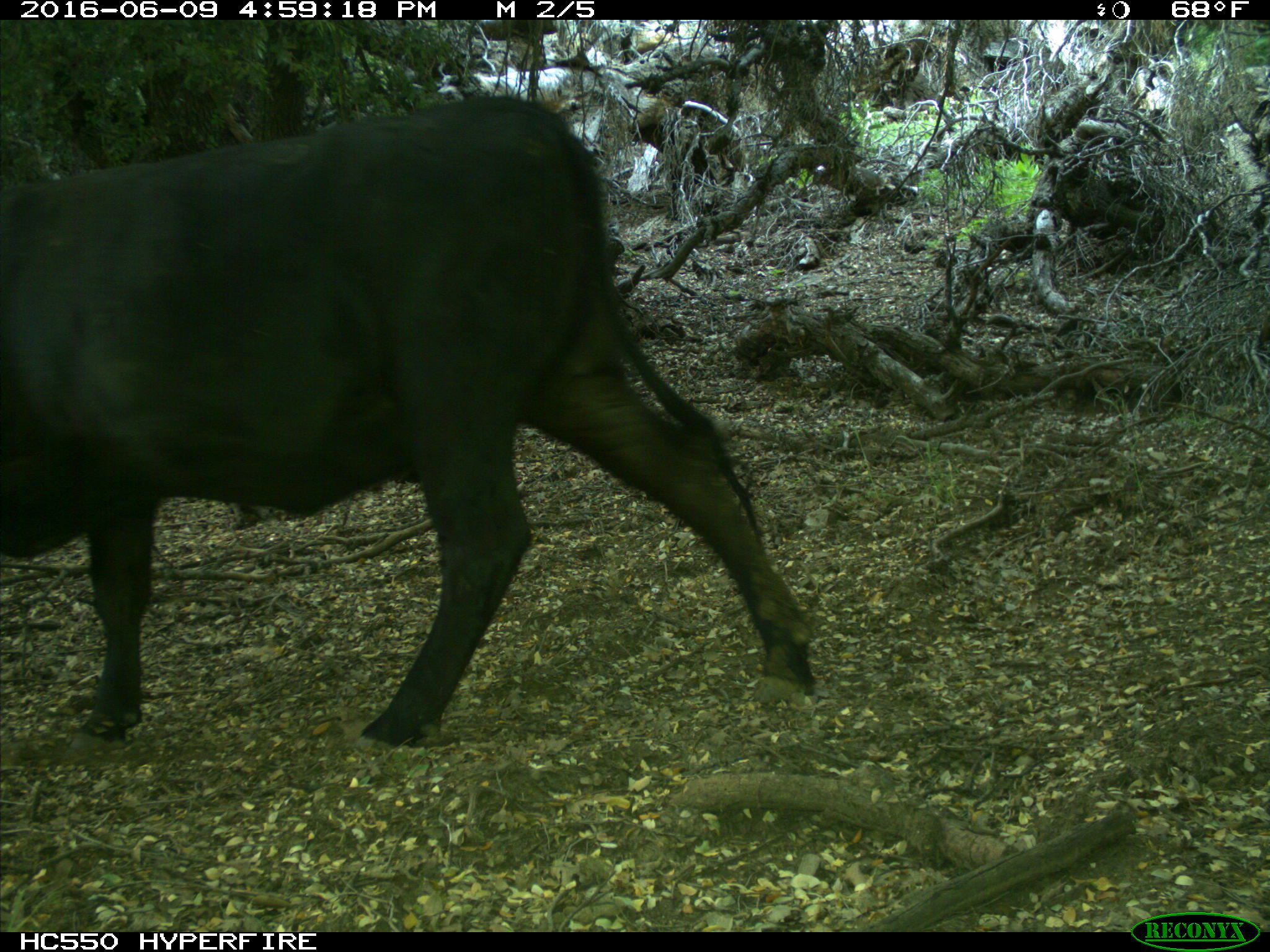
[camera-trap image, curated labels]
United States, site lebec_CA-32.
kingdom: Animalia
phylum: Chordata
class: Mammalia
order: Artiodactyla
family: Bovidae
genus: Bos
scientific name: Bos taurus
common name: domestic cow